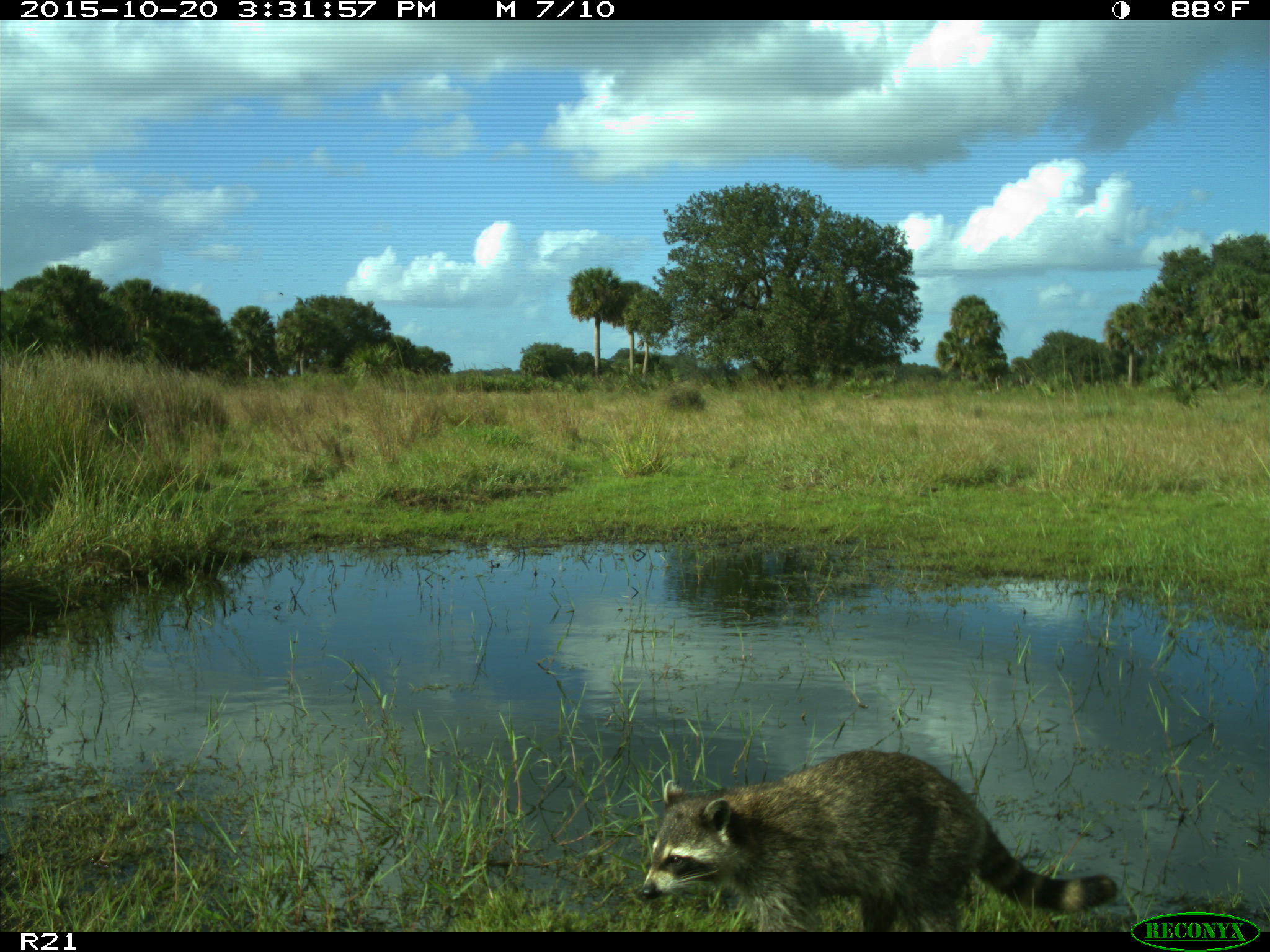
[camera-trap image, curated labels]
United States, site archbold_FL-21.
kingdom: Animalia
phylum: Chordata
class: Mammalia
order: Carnivora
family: Procyonidae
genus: Procyon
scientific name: Procyon lotor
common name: common raccoon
Procyon lotor (common raccoon).